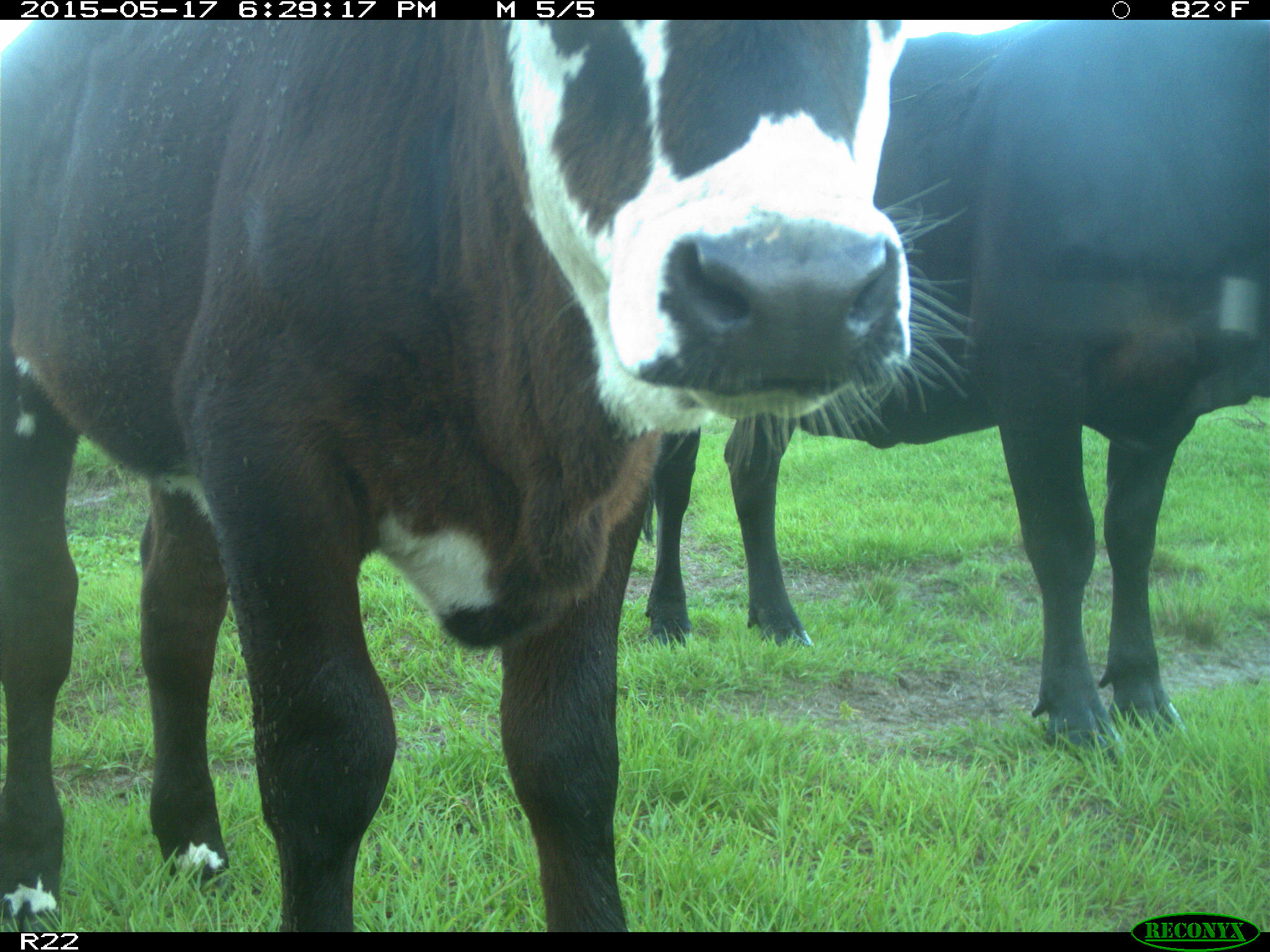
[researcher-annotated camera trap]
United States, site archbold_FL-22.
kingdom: Animalia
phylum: Chordata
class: Mammalia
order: Artiodactyla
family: Bovidae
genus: Bos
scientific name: Bos taurus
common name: domestic cow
Bos taurus (domestic cow).